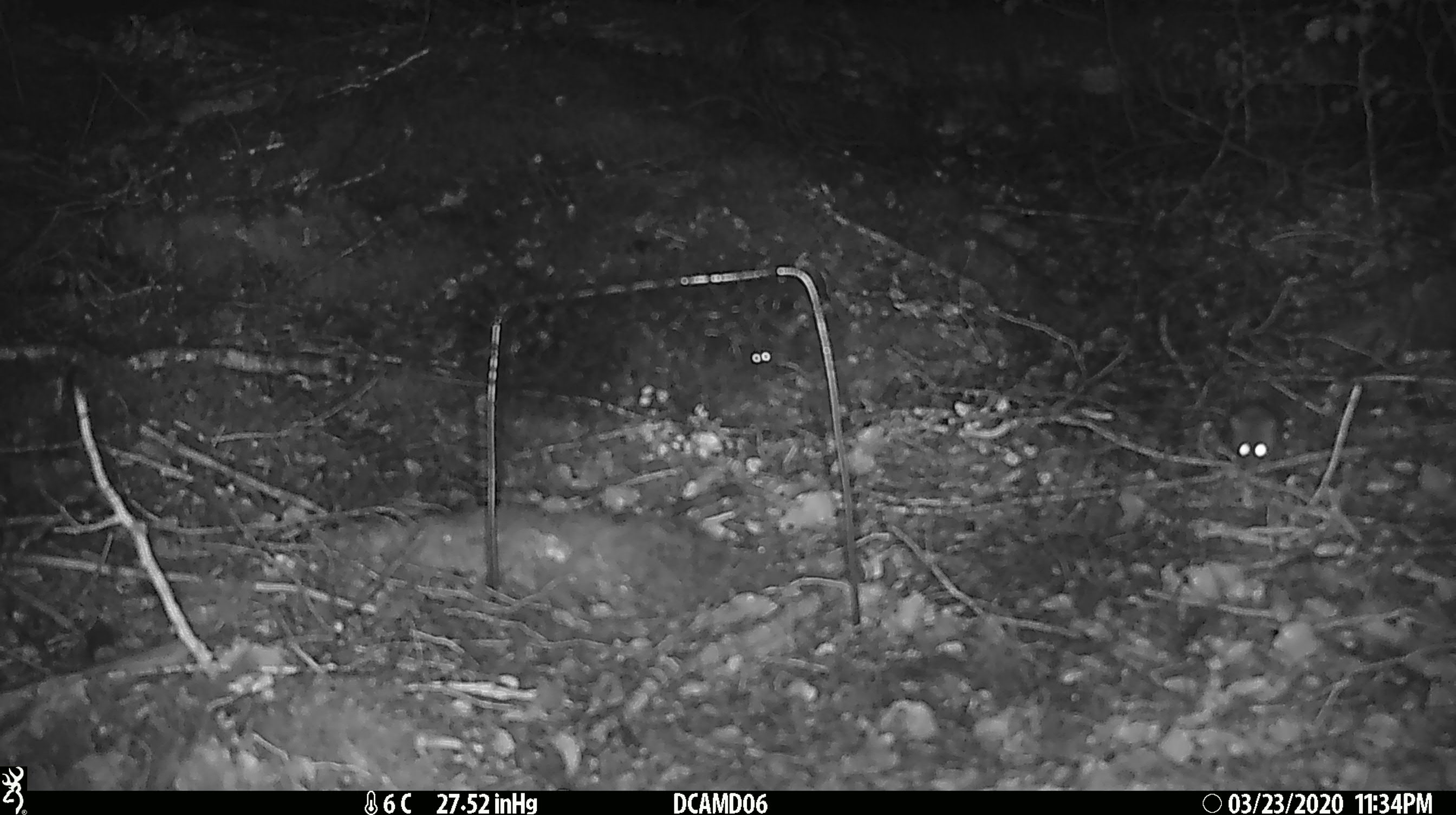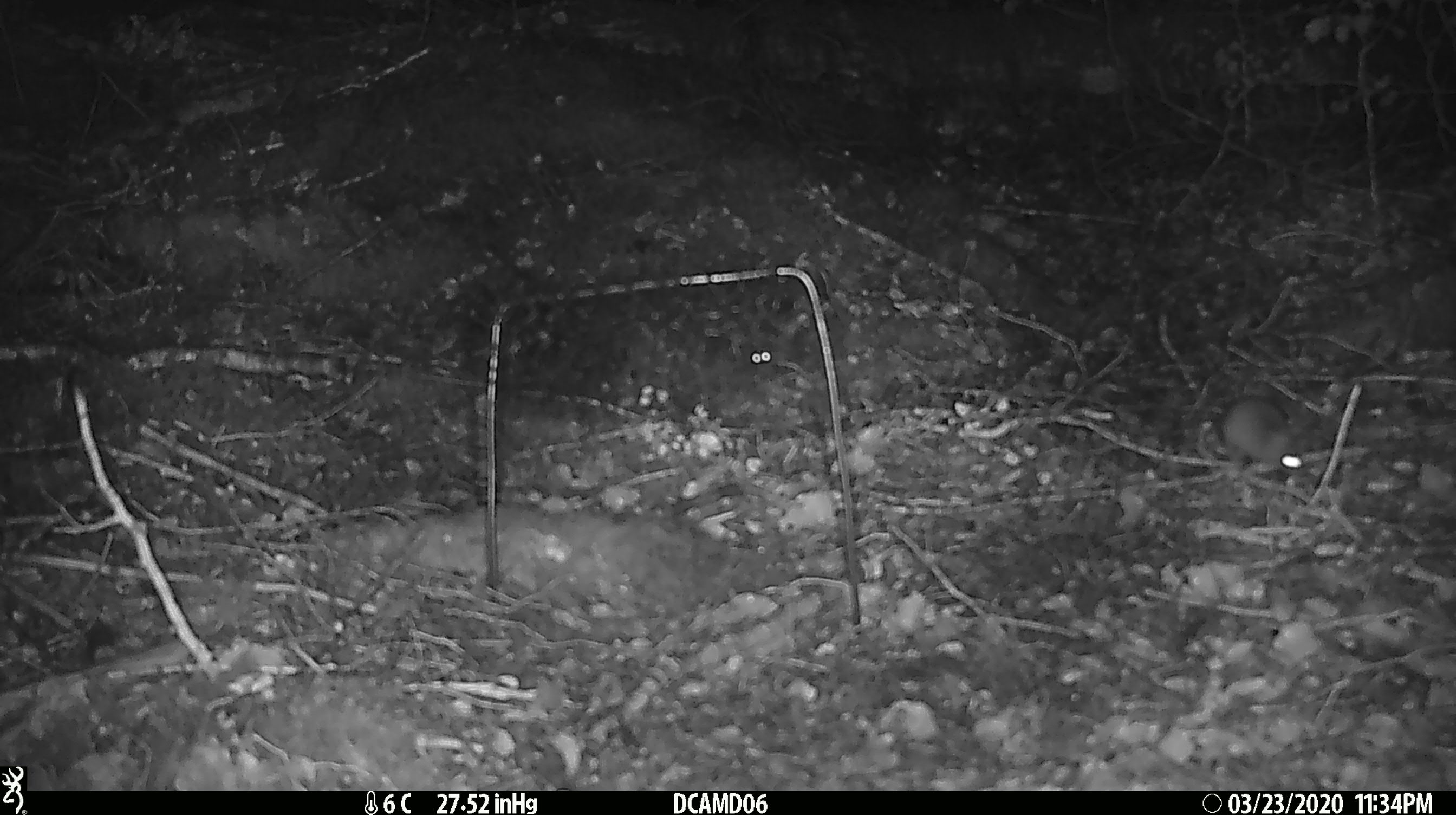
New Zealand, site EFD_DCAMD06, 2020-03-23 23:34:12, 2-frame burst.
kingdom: Animalia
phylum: Chordata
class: Mammalia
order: Rodentia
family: Muridae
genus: Mus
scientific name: Mus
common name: mouse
Mouse (Mus).